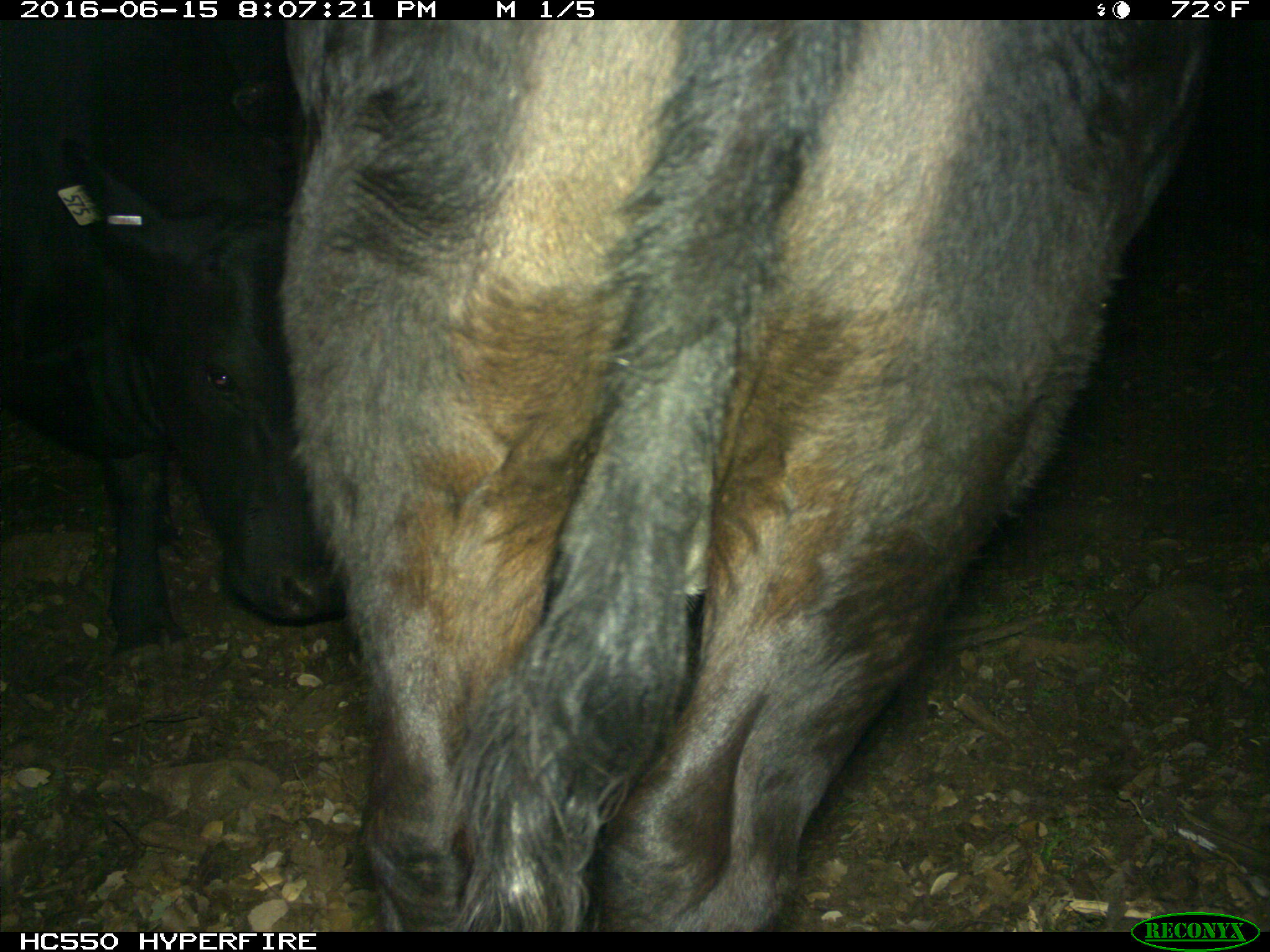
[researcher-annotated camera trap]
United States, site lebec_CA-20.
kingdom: Animalia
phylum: Chordata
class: Mammalia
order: Artiodactyla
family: Bovidae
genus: Bos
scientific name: Bos taurus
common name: domestic cow